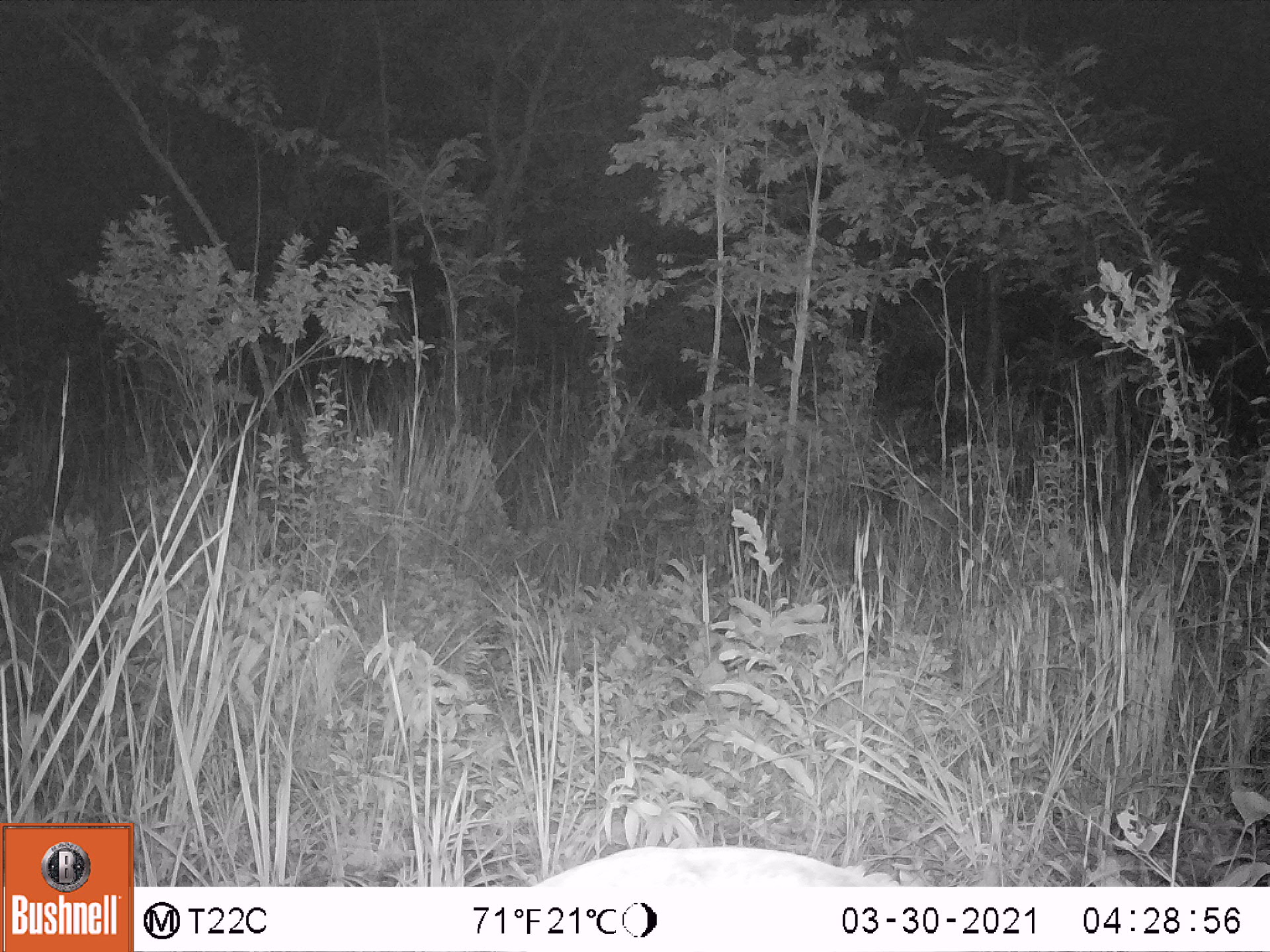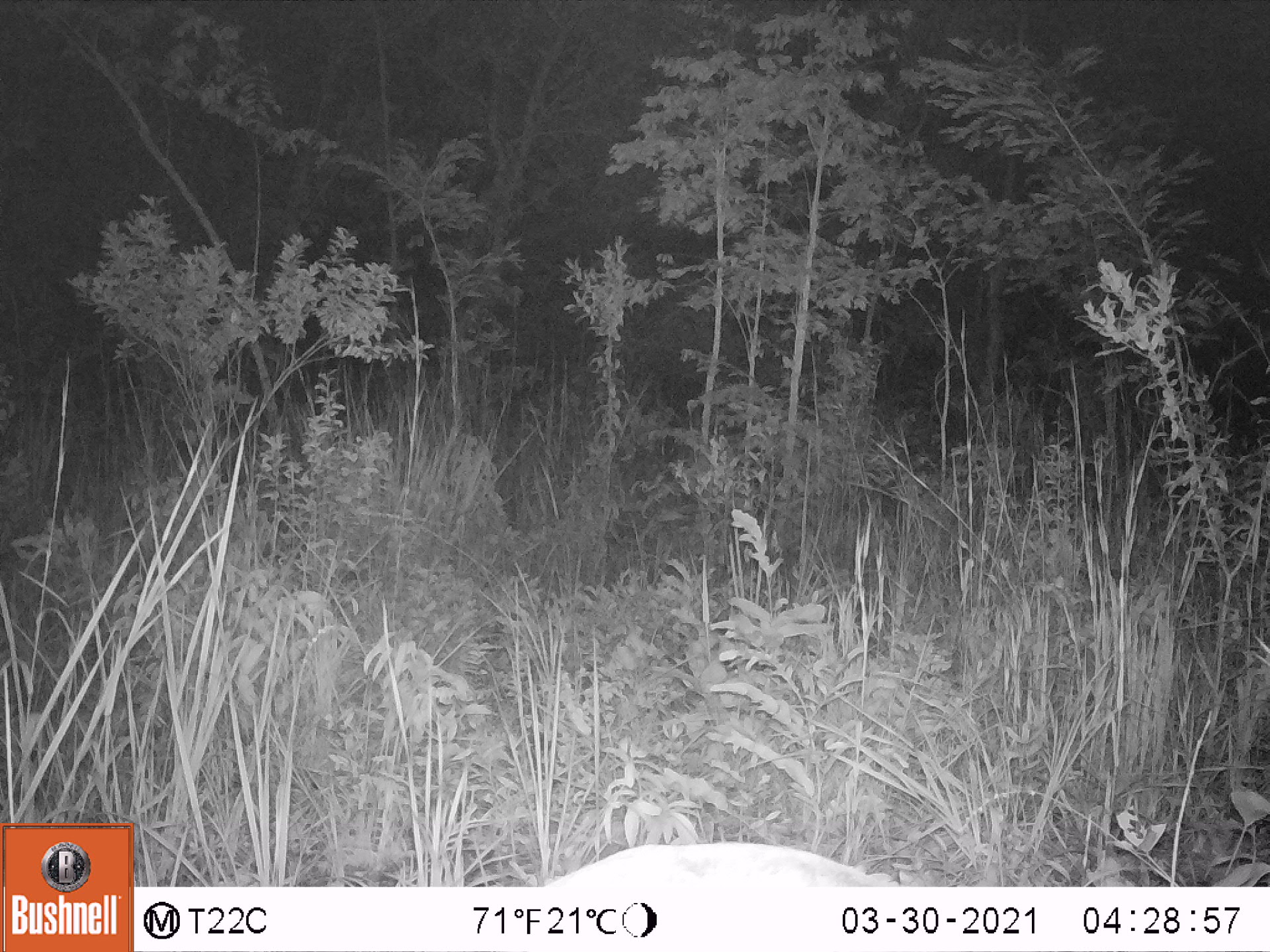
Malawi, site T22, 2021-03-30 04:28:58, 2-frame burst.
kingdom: Animalia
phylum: Chordata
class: Mammalia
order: Artiodactyla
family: Bovidae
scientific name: Antilopinae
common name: small antelope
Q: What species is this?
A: Small antelope (Antilopinae).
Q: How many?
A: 1.